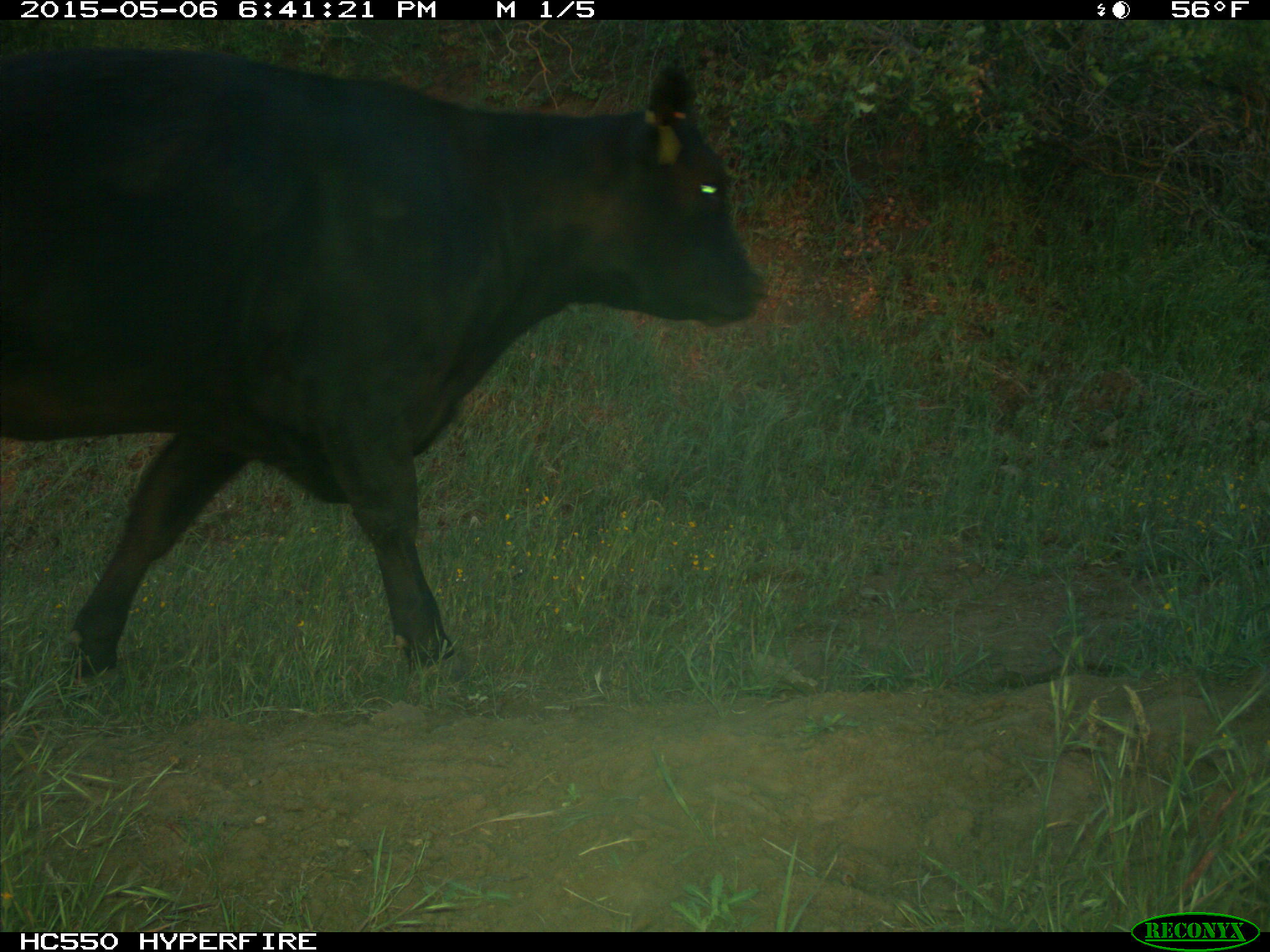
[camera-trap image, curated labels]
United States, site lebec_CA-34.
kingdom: Animalia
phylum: Chordata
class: Mammalia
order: Artiodactyla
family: Bovidae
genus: Bos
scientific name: Bos taurus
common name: domestic cow